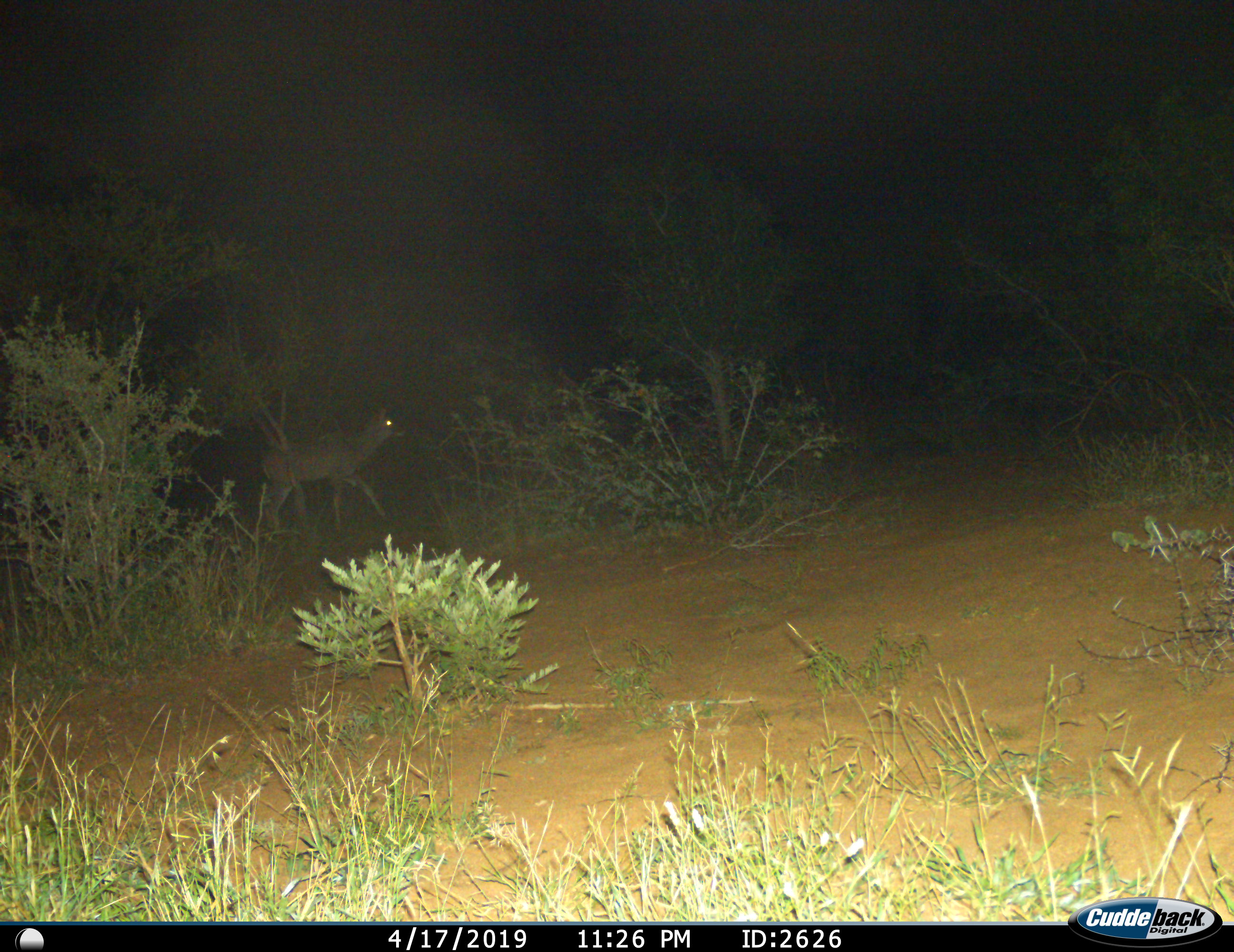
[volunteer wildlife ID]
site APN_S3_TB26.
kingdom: Animalia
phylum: Chordata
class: Mammalia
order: Artiodactyla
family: Bovidae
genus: Tragelaphus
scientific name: Tragelaphus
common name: kudu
Kudu (Tragelaphus), count 1. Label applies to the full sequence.